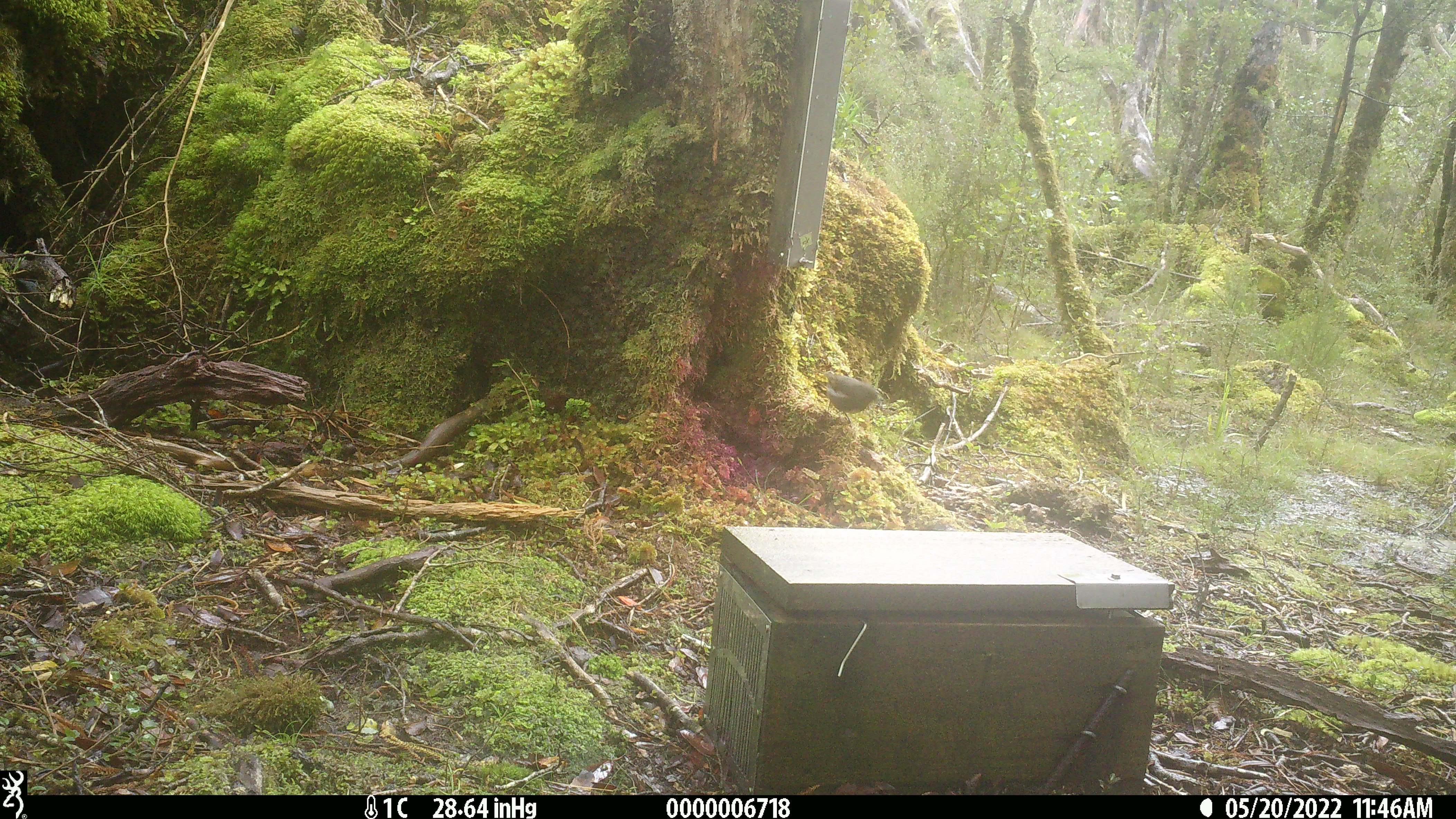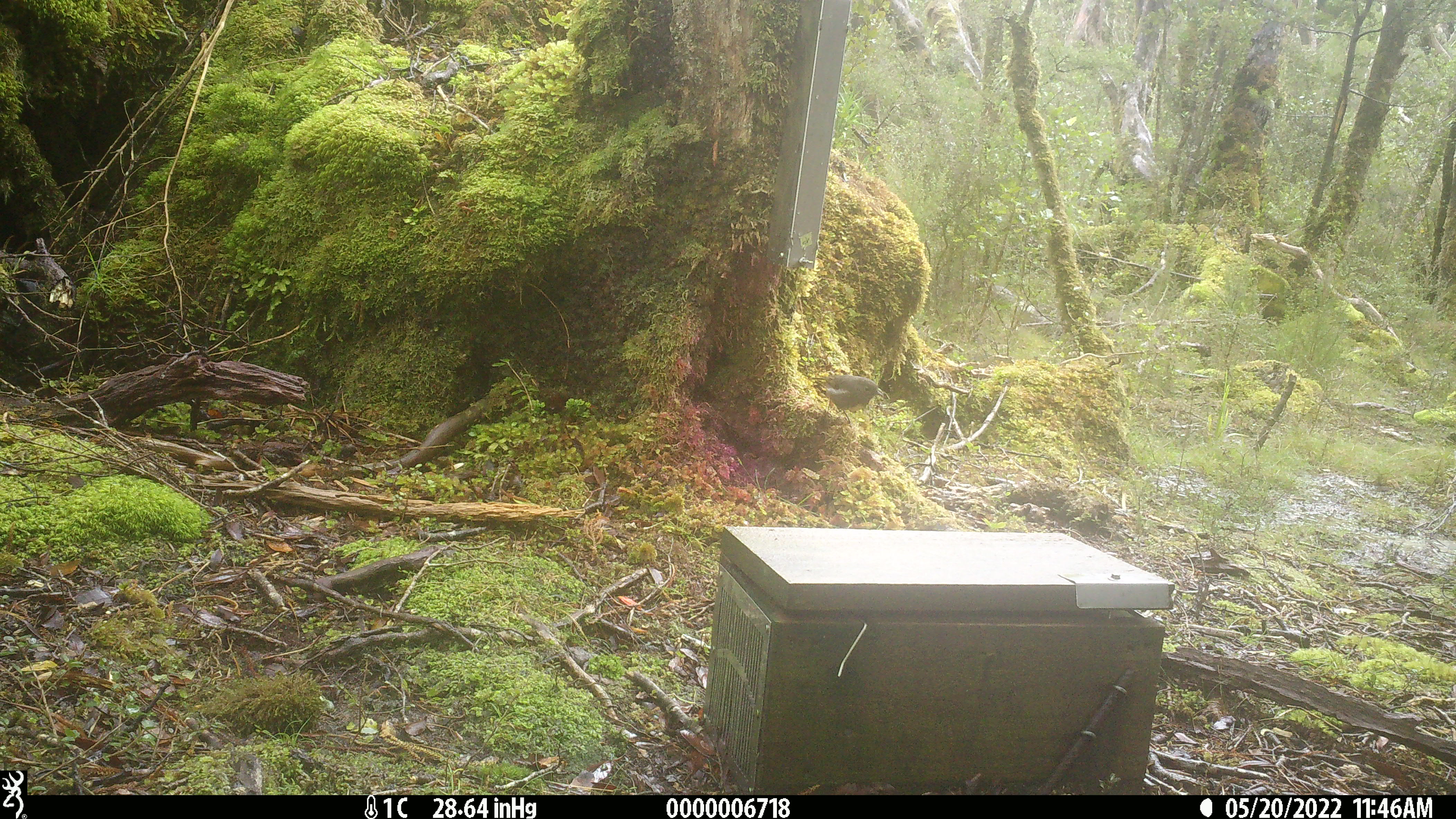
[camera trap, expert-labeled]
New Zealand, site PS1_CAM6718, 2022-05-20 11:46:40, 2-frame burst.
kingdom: Animalia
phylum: Chordata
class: Aves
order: Passeriformes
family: Petroicidae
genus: Petroica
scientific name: Petroica australis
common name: new zealand robin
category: robin